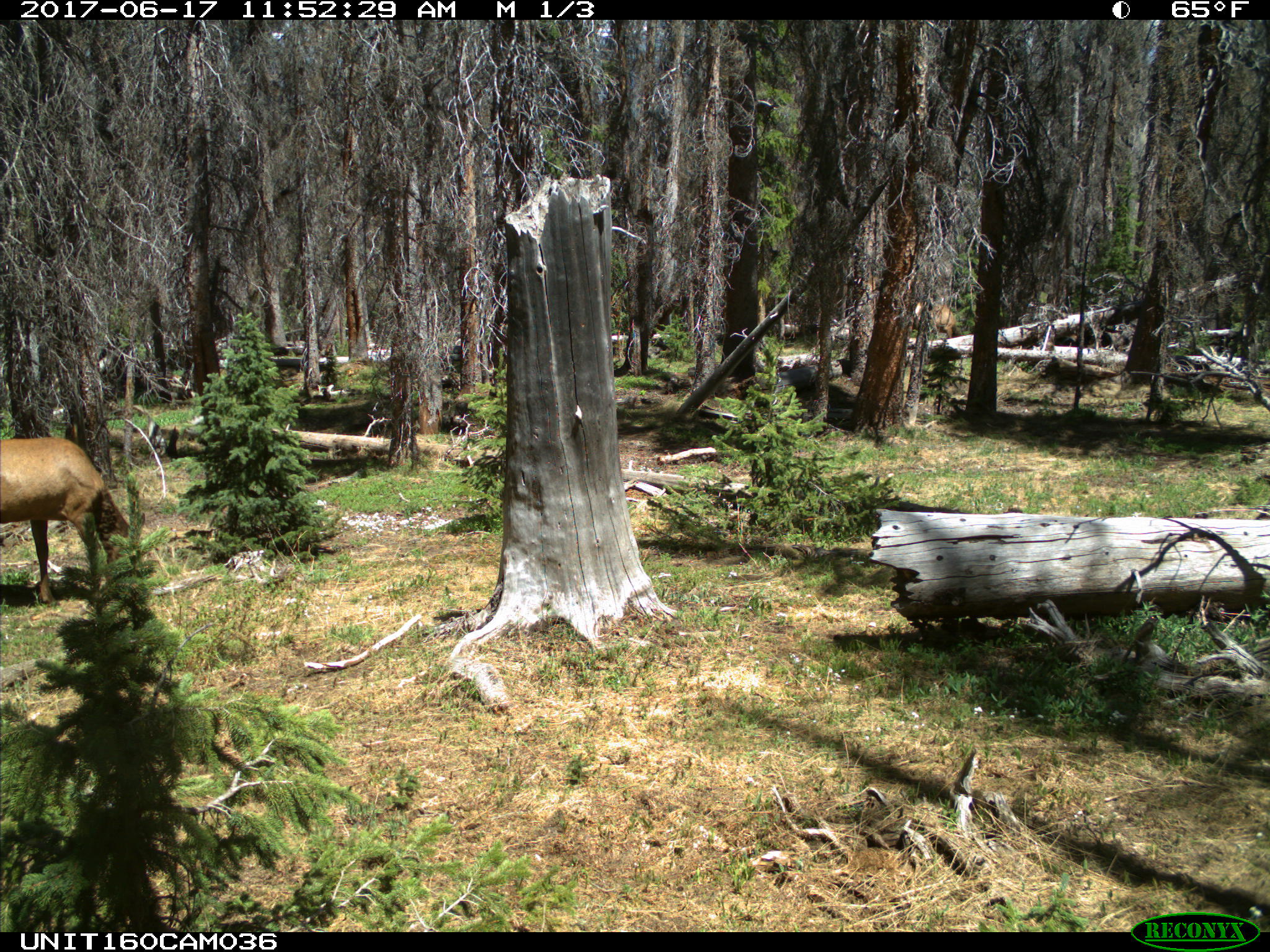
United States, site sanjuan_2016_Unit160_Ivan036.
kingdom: Animalia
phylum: Chordata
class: Mammalia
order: Artiodactyla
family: Cervidae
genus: Cervus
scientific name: Cervus elaphus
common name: red deer